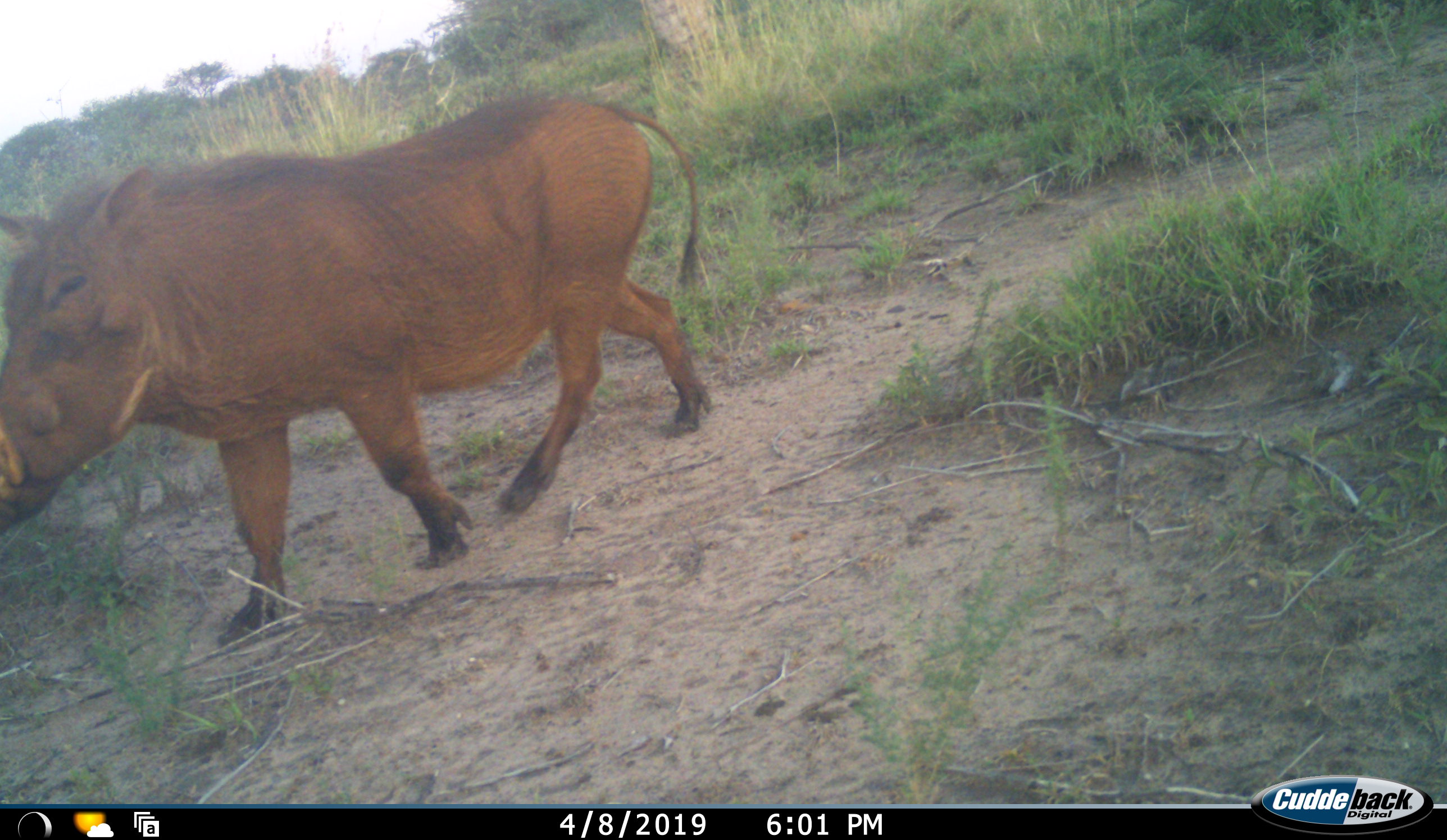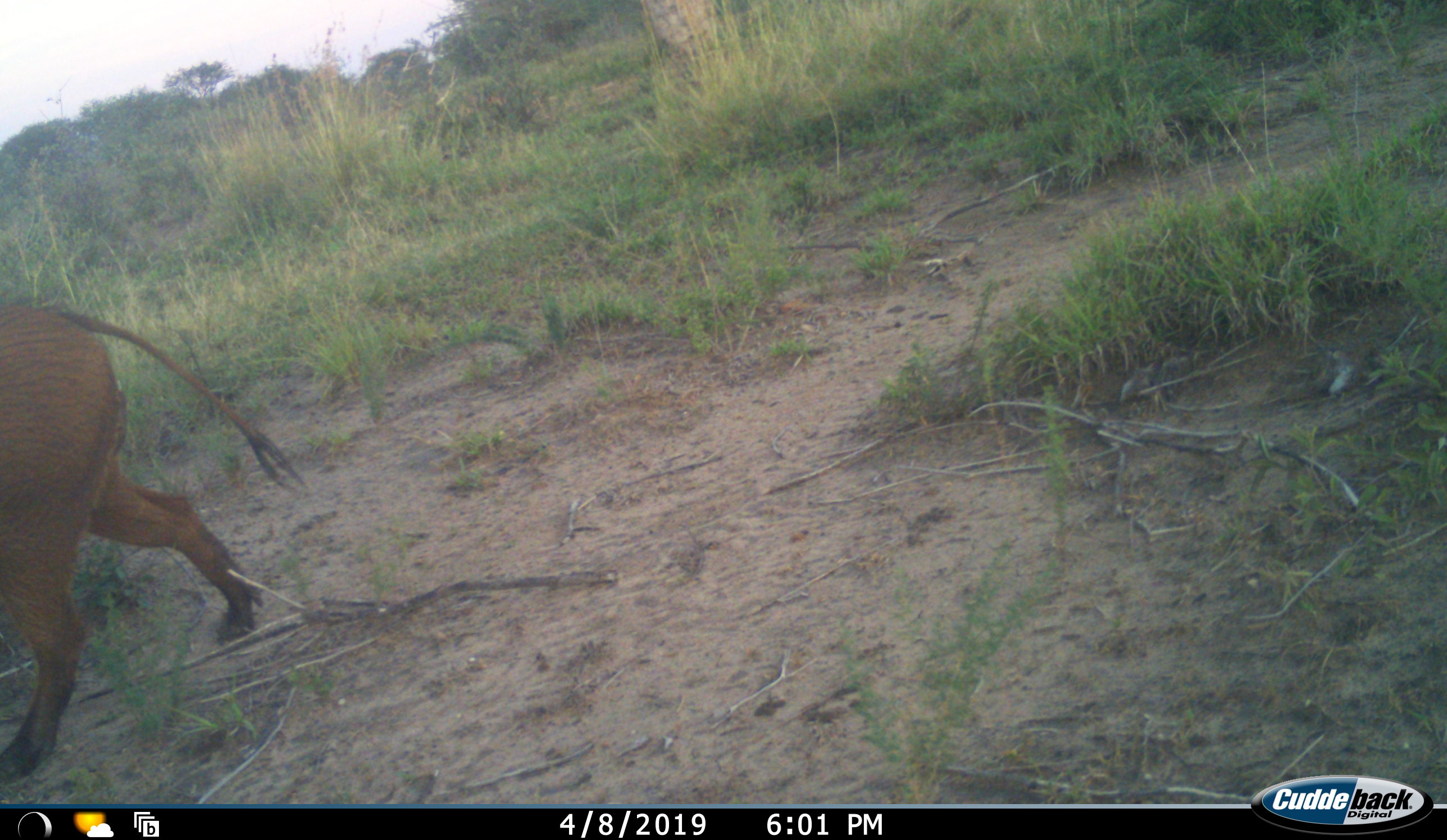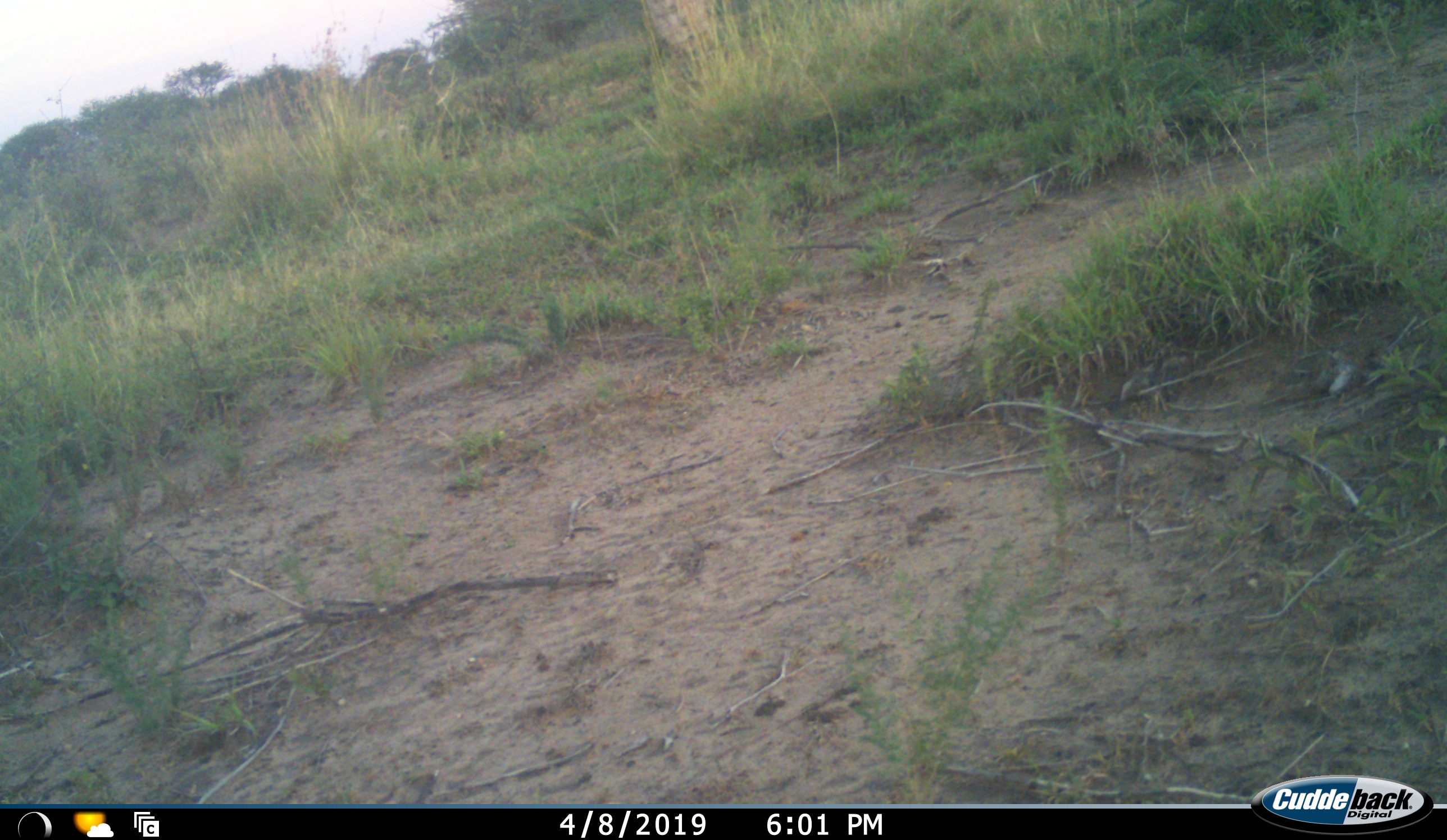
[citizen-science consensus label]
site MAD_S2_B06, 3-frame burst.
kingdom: Animalia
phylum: Chordata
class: Mammalia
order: Artiodactyla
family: Suidae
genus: Phacochoerus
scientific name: Phacochoerus africanus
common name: warthog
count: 1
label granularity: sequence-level